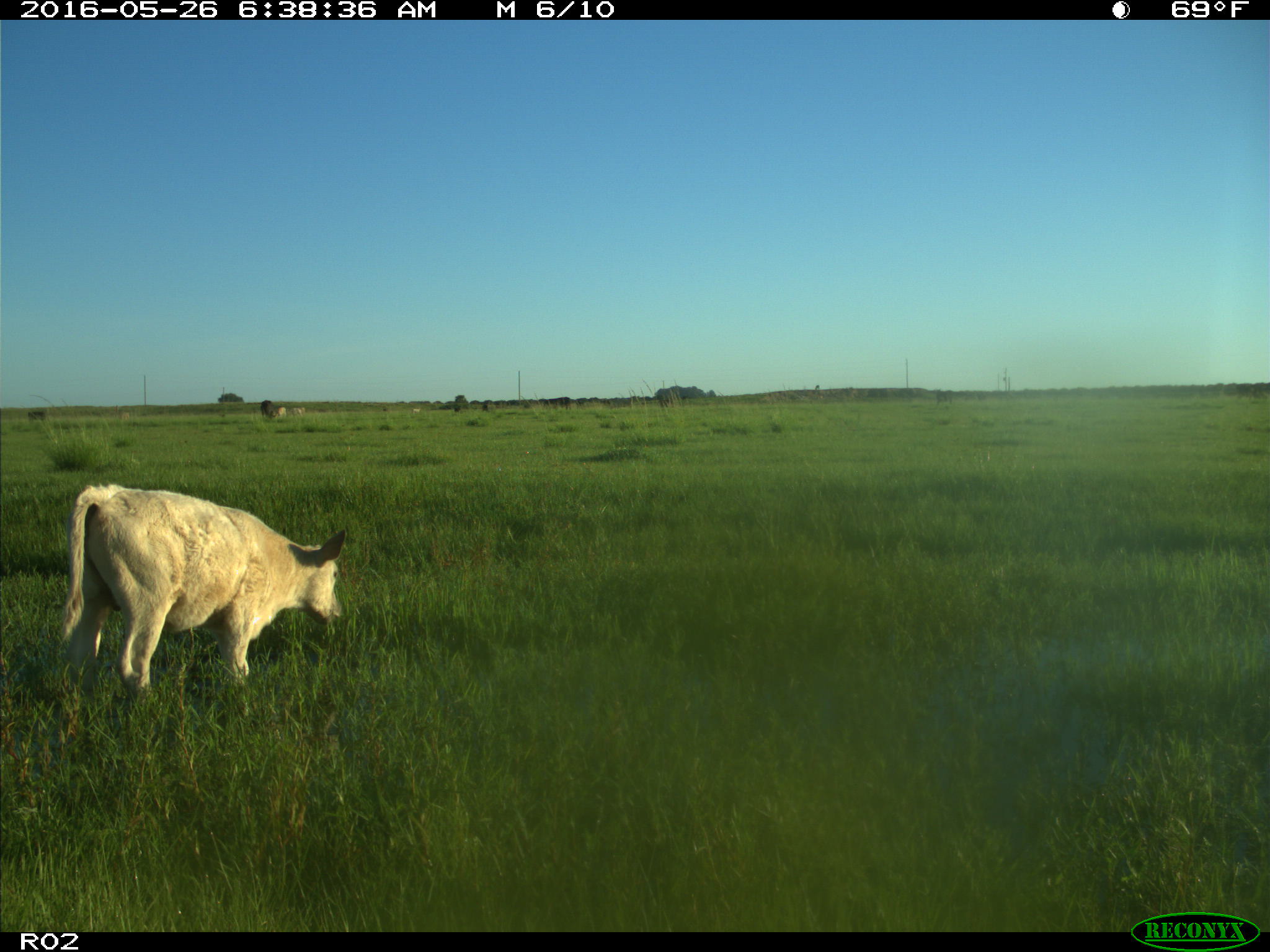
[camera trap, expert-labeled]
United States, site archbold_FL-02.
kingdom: Animalia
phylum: Chordata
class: Mammalia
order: Artiodactyla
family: Bovidae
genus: Bos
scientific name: Bos taurus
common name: domestic cow